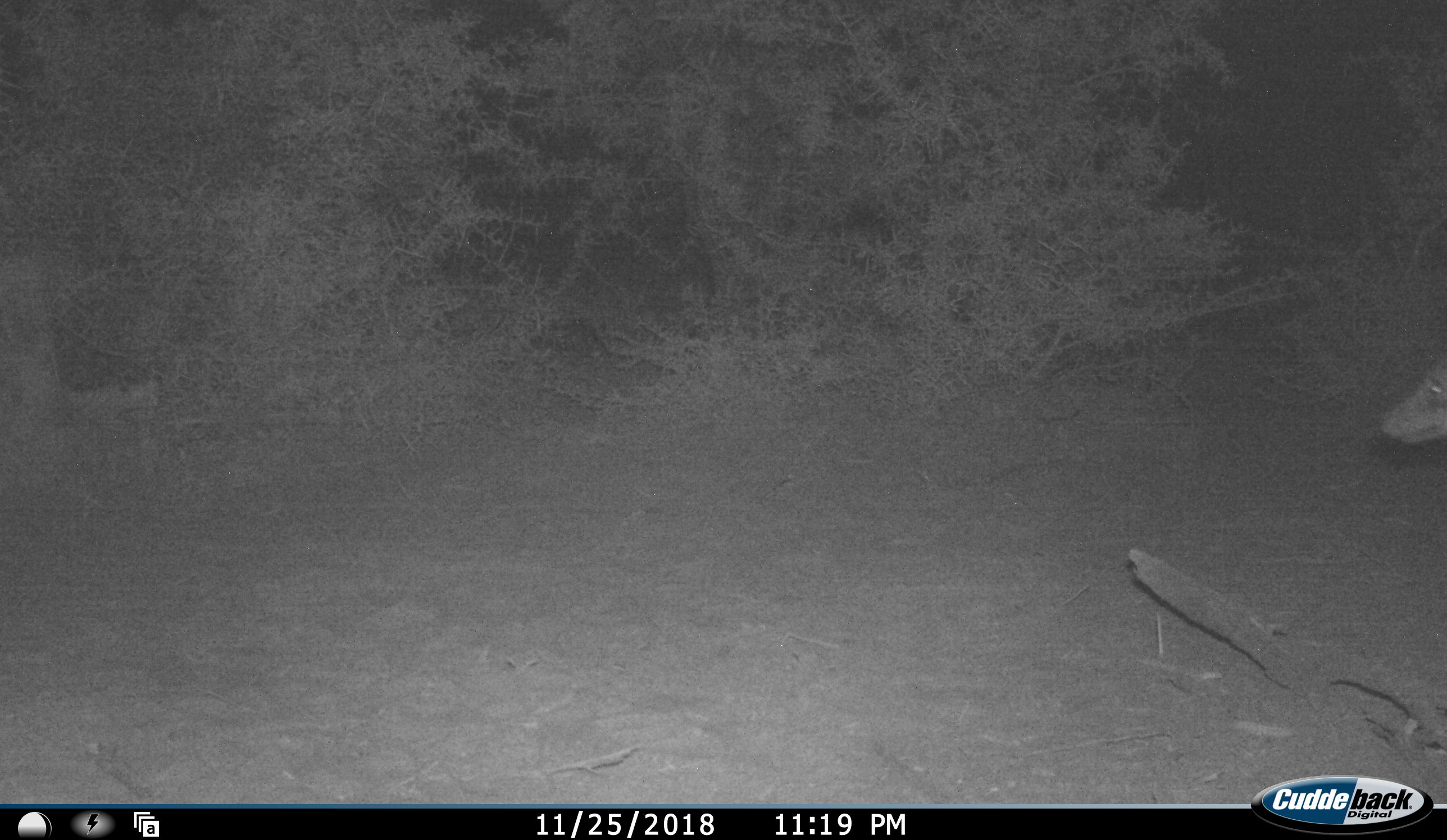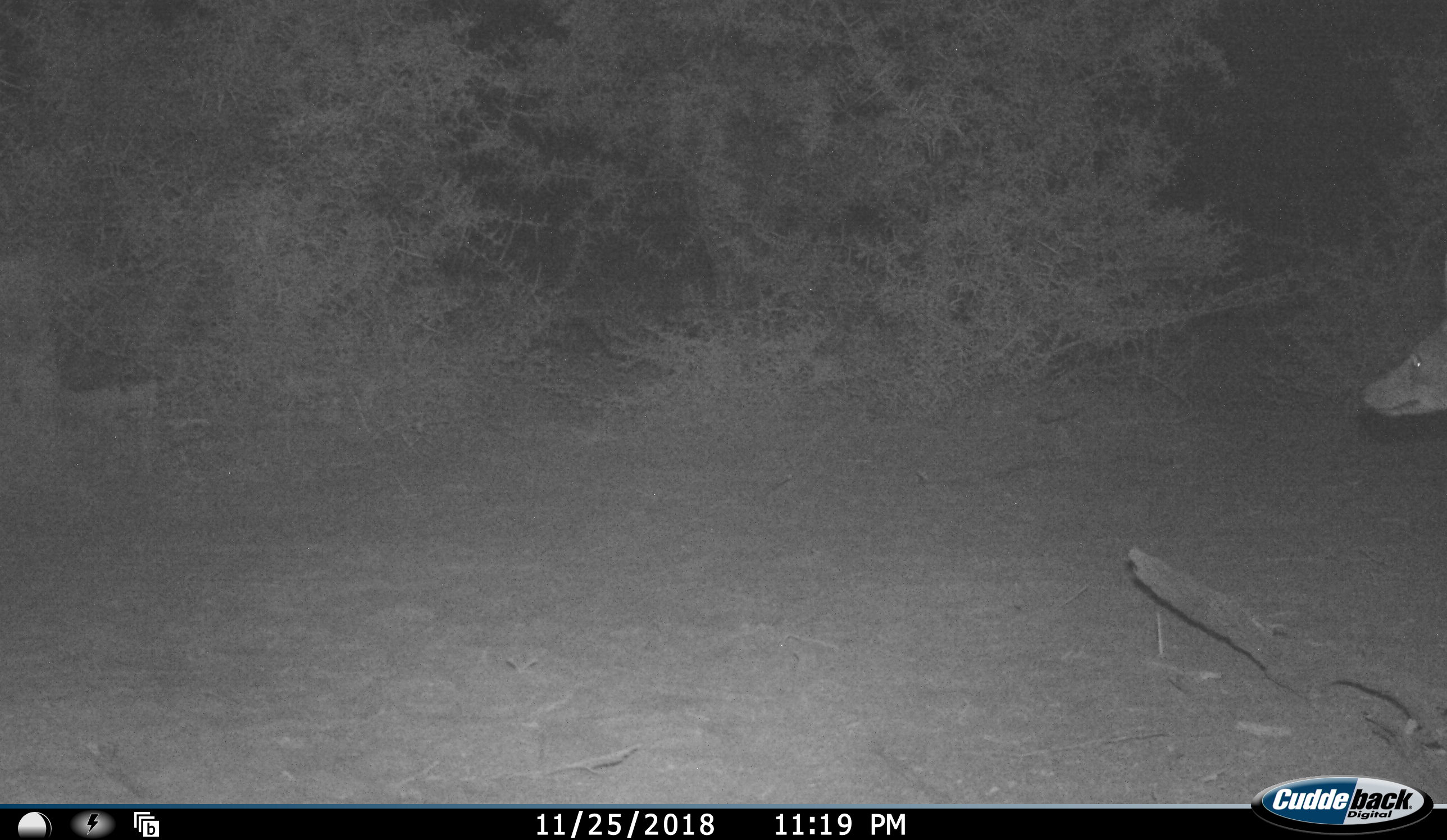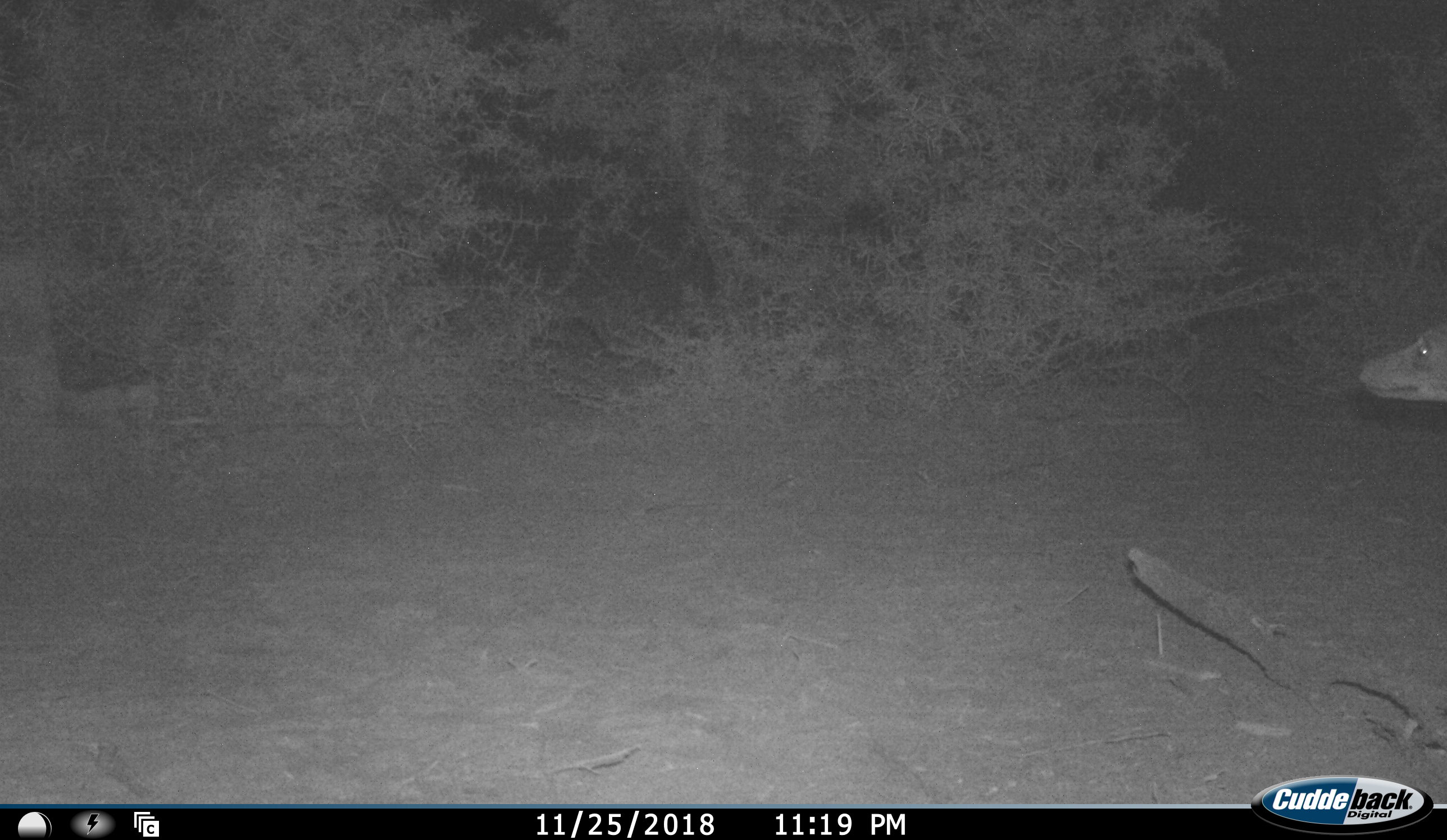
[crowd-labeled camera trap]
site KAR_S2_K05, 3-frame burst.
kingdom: Animalia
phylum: Chordata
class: Mammalia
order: Carnivora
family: Canidae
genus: Lupulella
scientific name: Lupulella mesomelas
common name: black-backed jackal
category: jackalblackbacked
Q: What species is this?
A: Jackalblackbacked (black-backed jackal) (Lupulella mesomelas).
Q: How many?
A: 1.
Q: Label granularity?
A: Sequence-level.